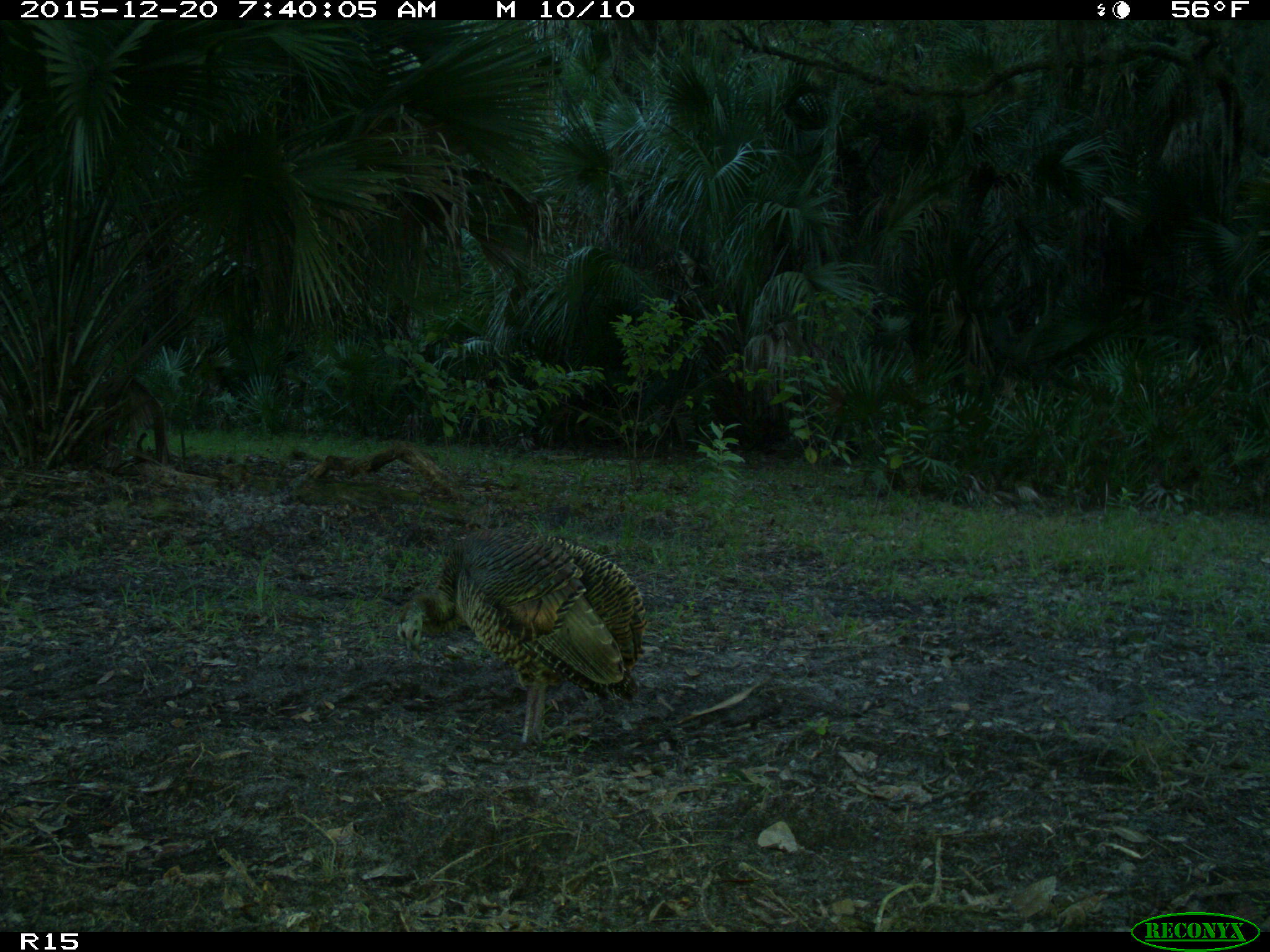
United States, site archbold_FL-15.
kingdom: Animalia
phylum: Chordata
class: Aves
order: Galliformes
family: Phasianidae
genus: Meleagris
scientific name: Meleagris gallopavo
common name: wild turkey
Meleagris gallopavo (wild turkey).